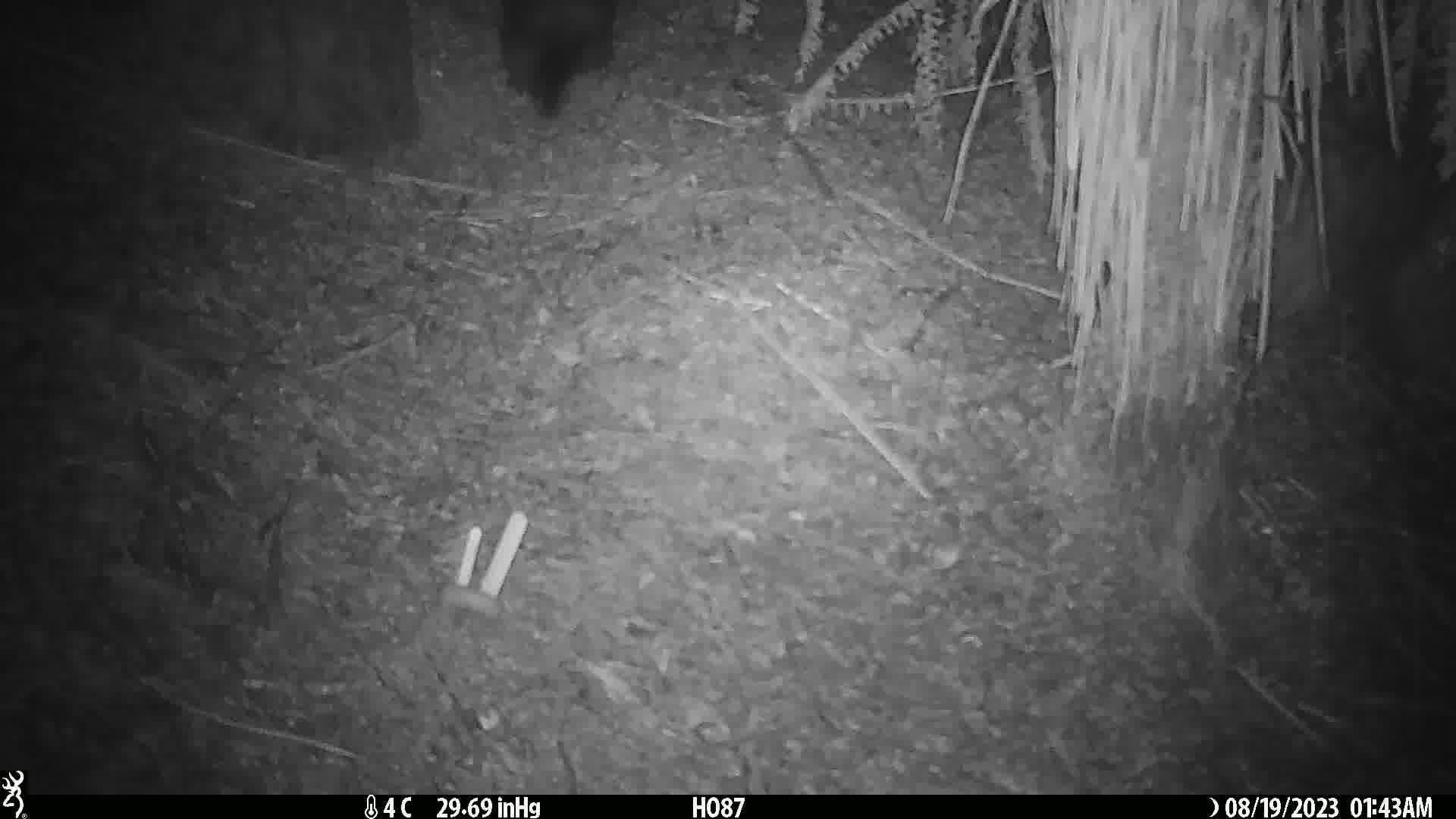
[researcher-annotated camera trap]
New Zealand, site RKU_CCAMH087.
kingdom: Animalia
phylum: Chordata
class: Mammalia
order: Diprotodontia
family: Phalangeridae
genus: Trichosurus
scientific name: Trichosurus vulpecula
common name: common brushtail possum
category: possum